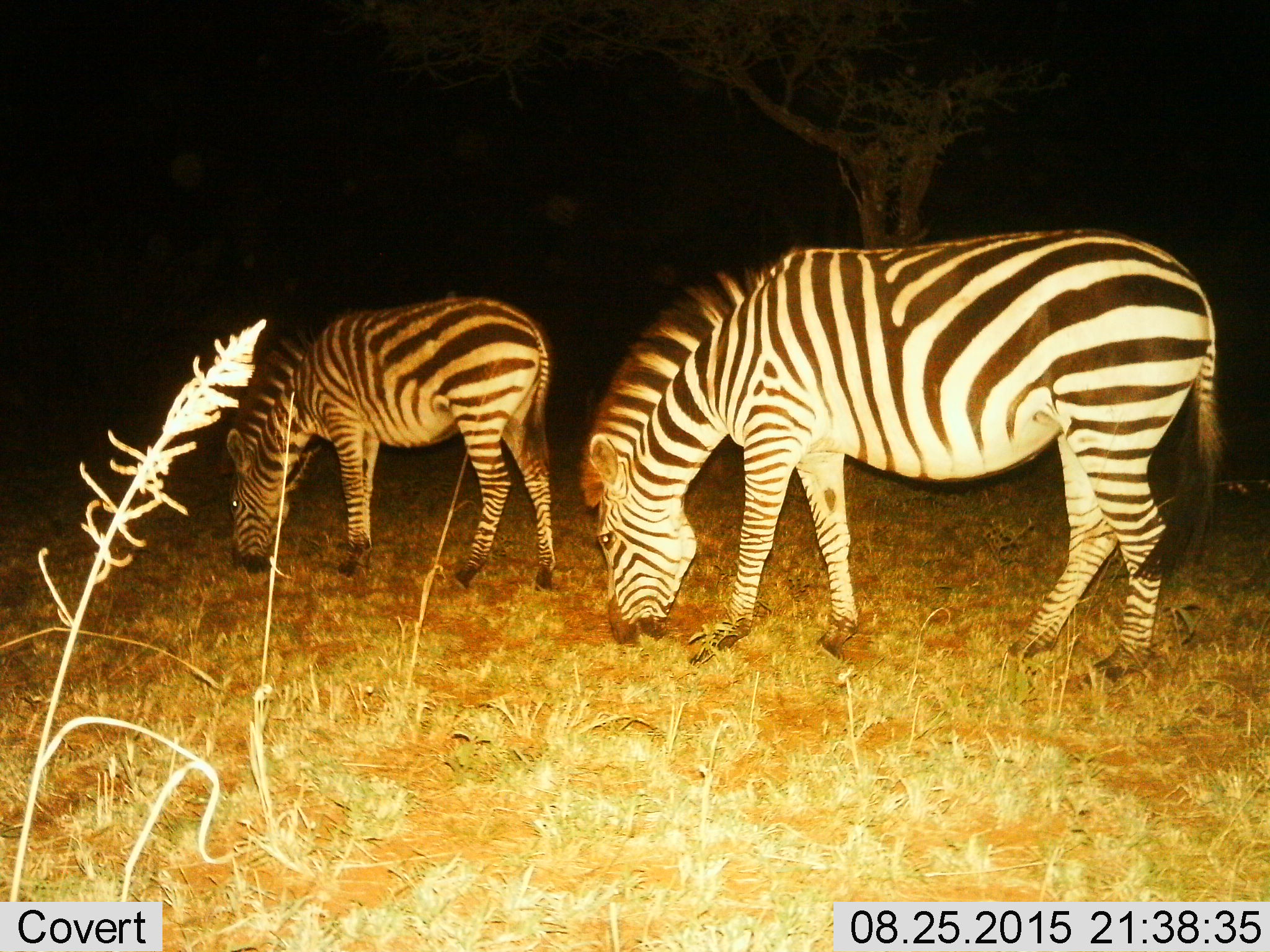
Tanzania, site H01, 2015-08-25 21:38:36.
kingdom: Animalia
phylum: Chordata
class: Mammalia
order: Perissodactyla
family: Equidae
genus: Equus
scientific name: Equus quagga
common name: plains zebra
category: zebra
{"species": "zebra (plains zebra) (Equus quagga)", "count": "2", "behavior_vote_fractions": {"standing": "10%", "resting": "0%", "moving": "0%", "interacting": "0%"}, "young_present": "40%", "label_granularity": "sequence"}